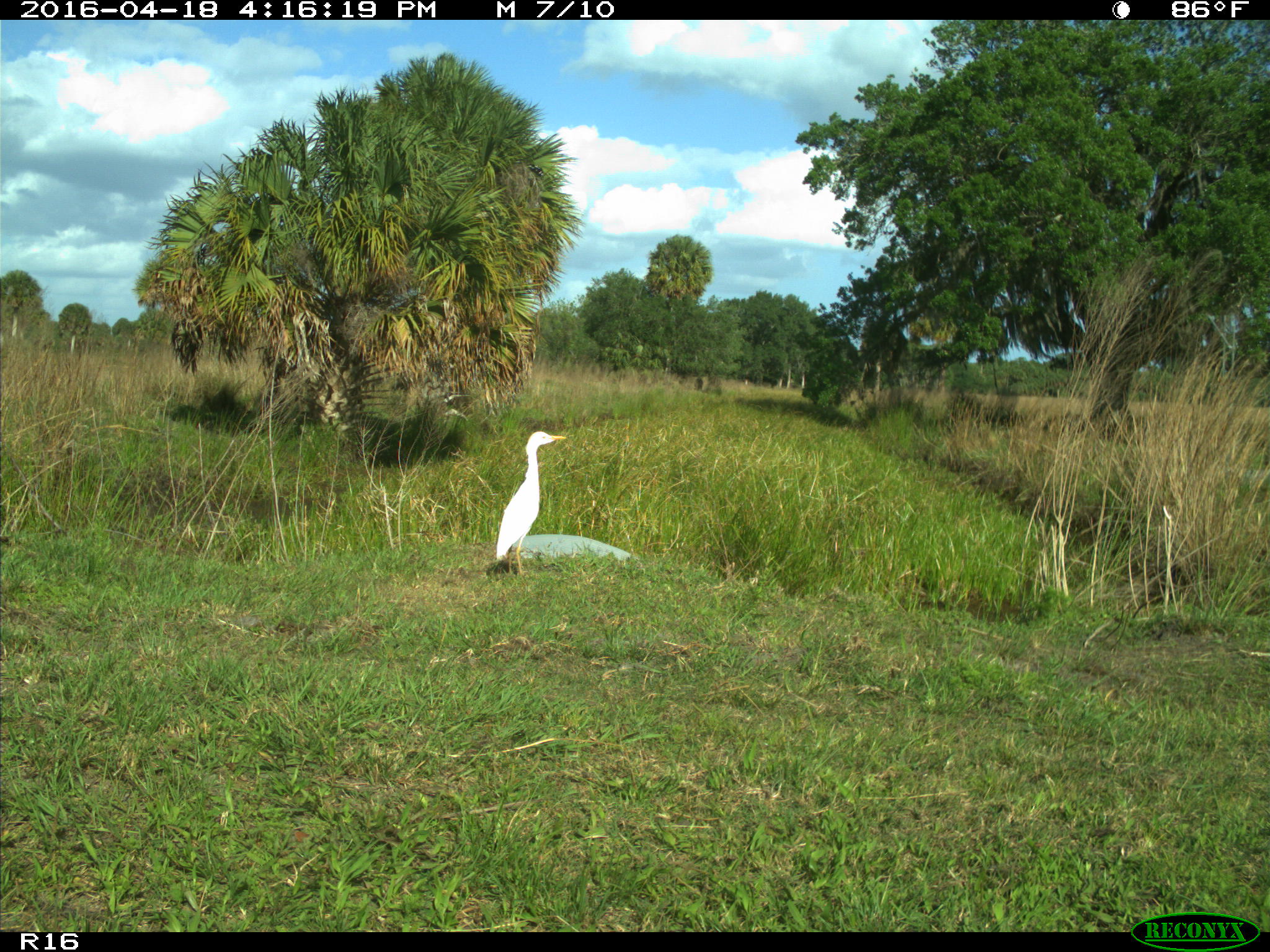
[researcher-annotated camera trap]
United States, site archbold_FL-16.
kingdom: Animalia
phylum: Chordata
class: Aves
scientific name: Aves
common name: birds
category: unidentified bird